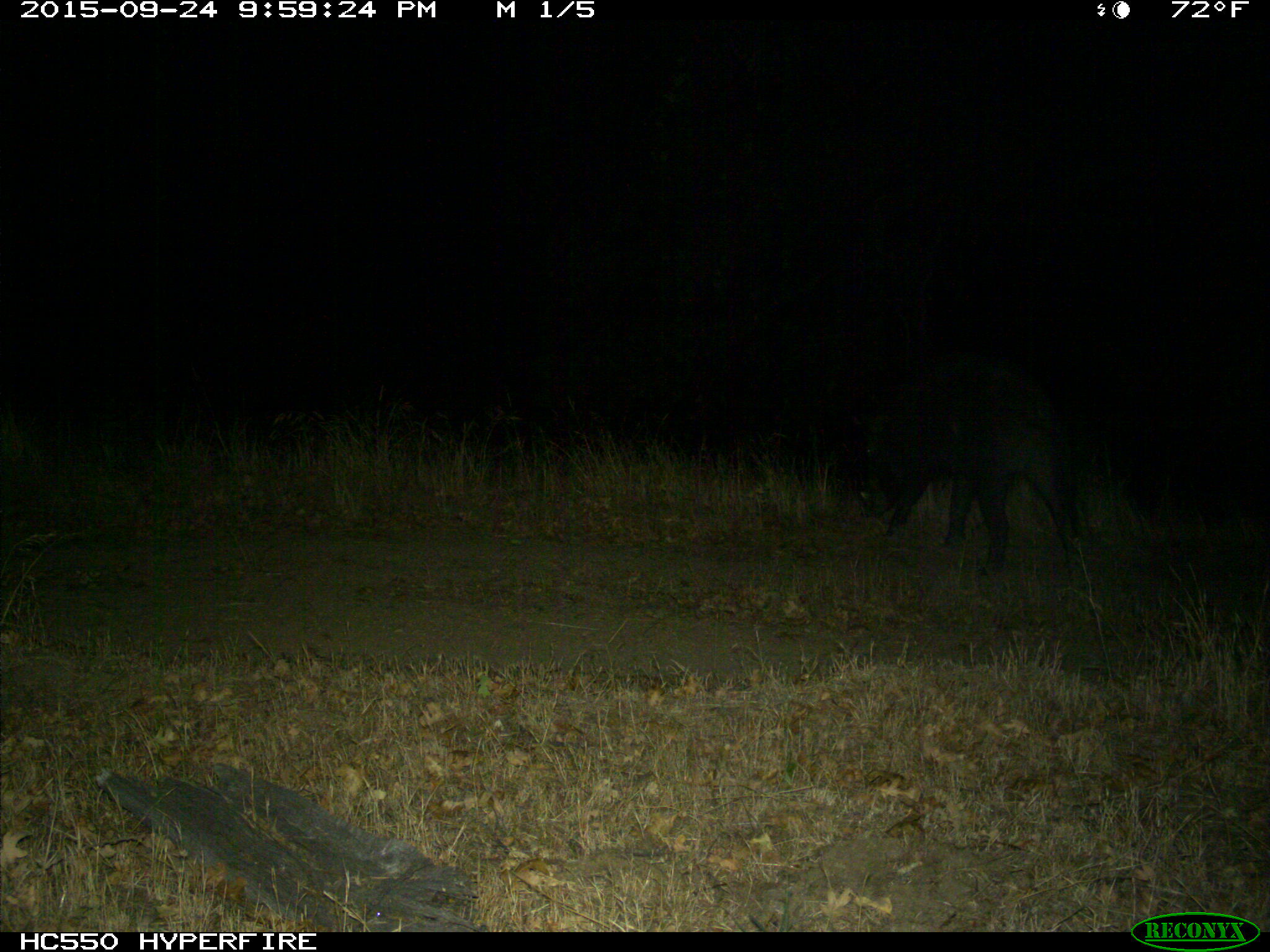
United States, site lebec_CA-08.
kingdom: Animalia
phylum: Chordata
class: Mammalia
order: Artiodactyla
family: Suidae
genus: Sus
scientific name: Sus scrofa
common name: wild boar